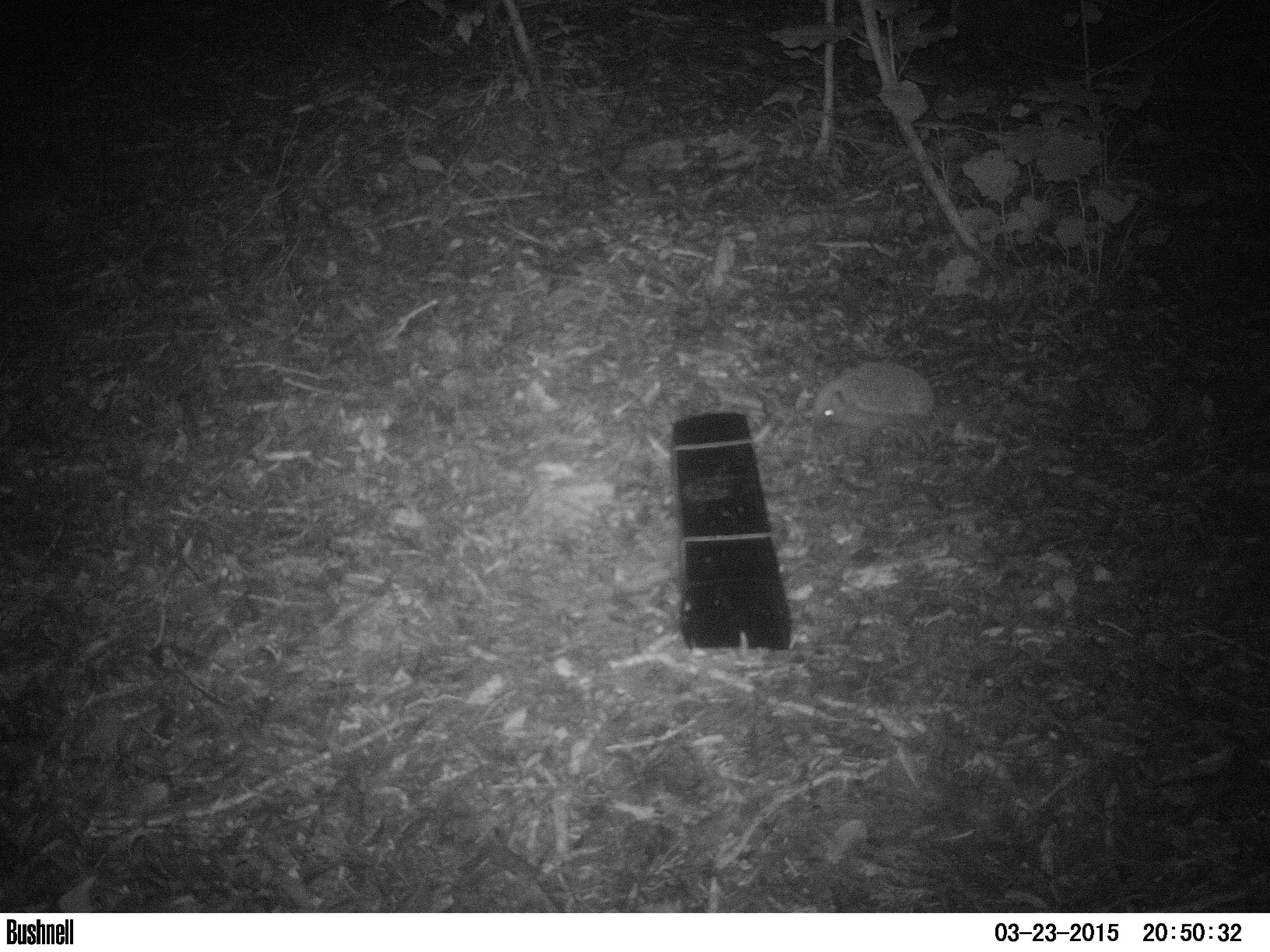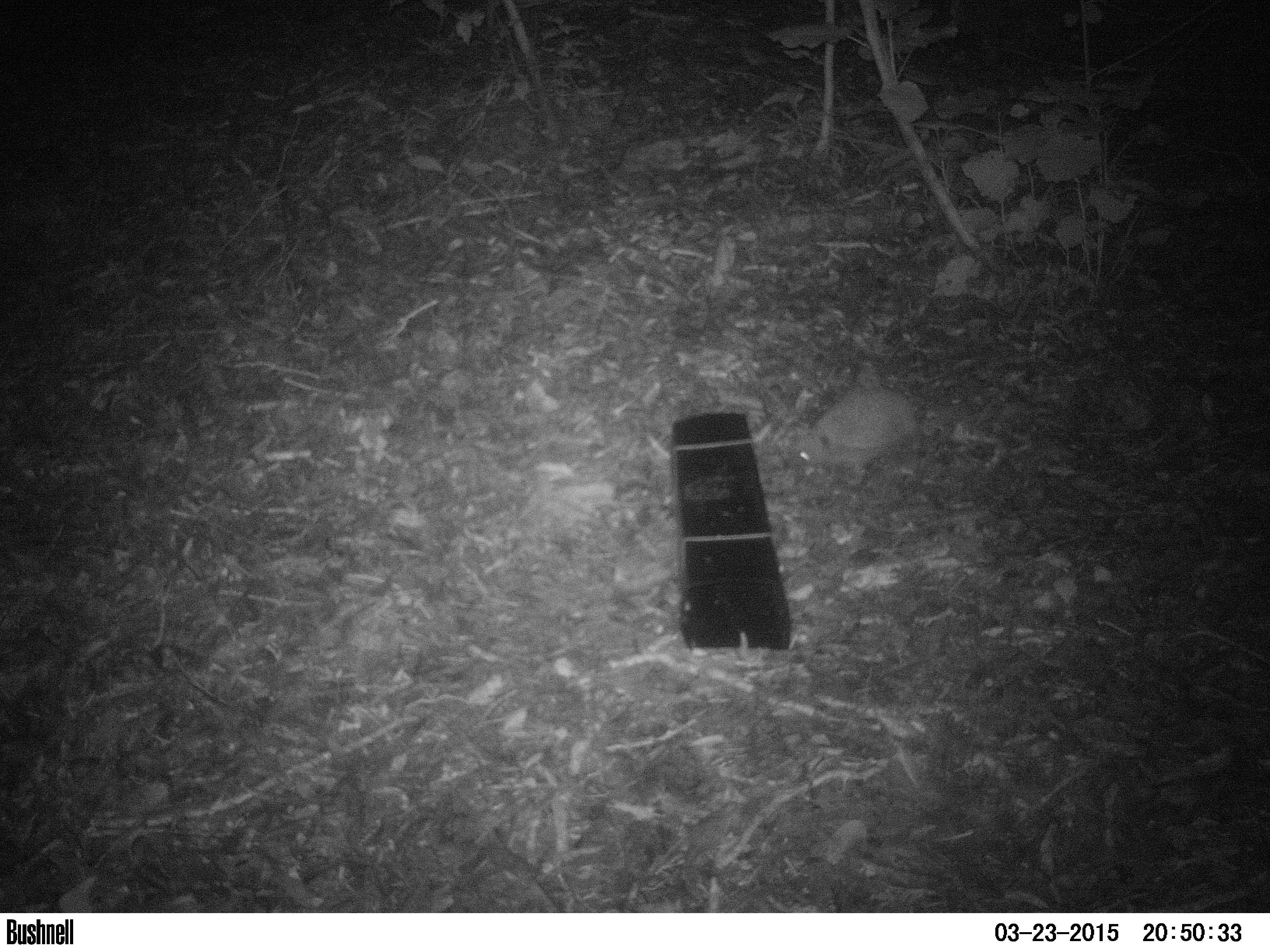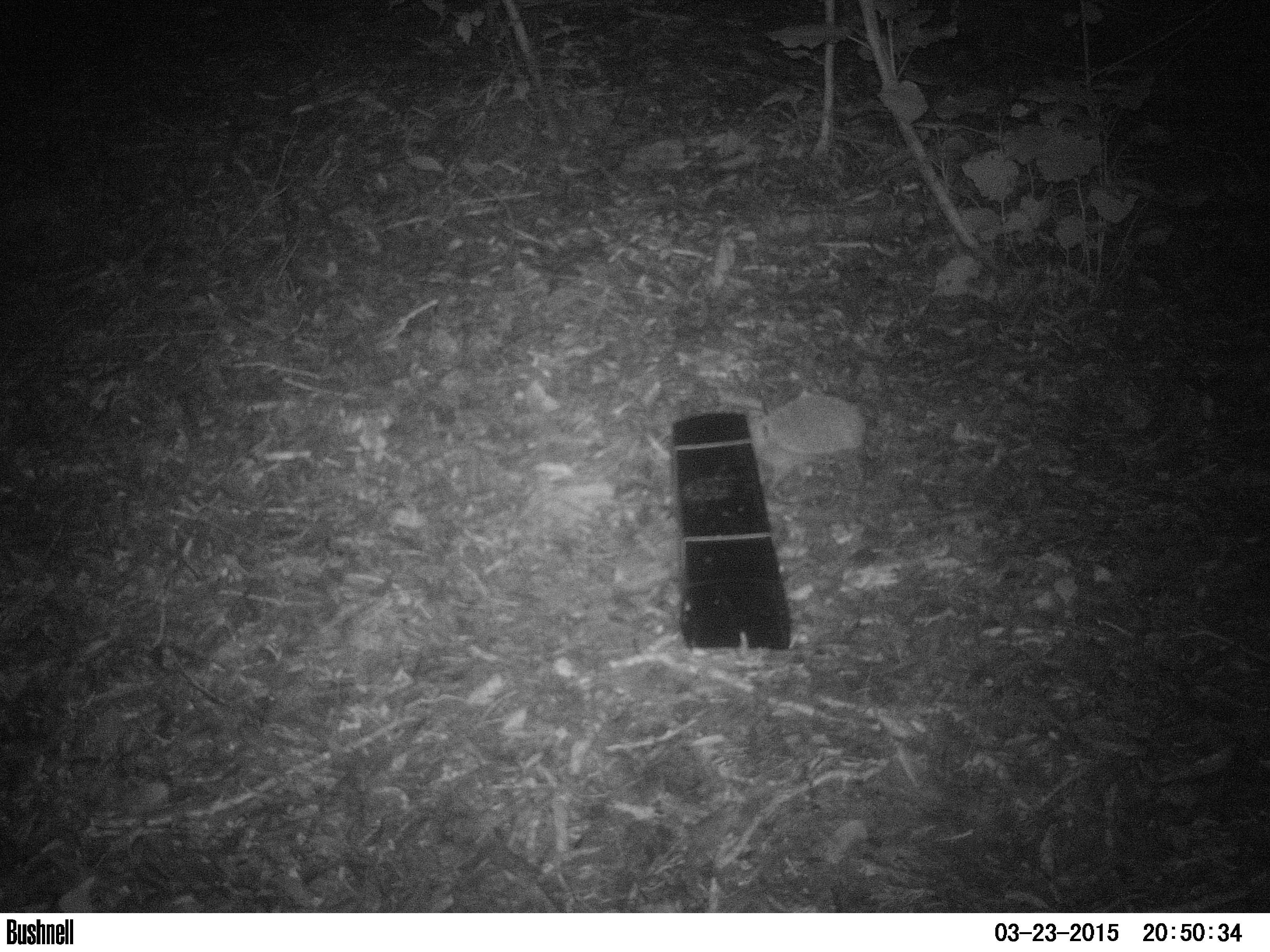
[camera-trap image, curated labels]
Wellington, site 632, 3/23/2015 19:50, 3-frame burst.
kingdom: Animalia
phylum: Chordata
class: Mammalia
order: Eulipotyphla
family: Erinaceidae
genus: Erinaceus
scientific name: Erinaceus europaeus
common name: hedgehog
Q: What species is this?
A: Hedgehog (Erinaceus europaeus).